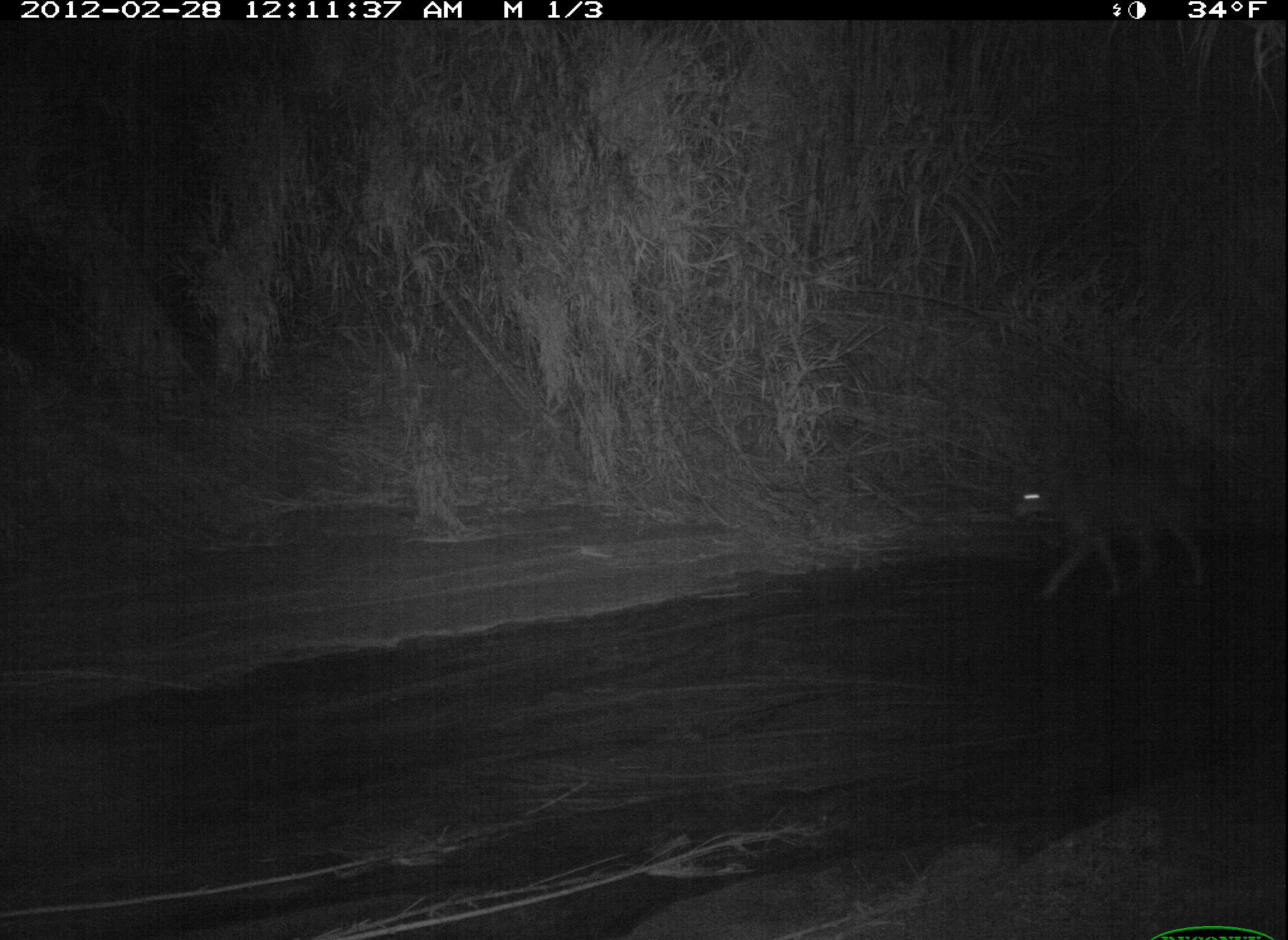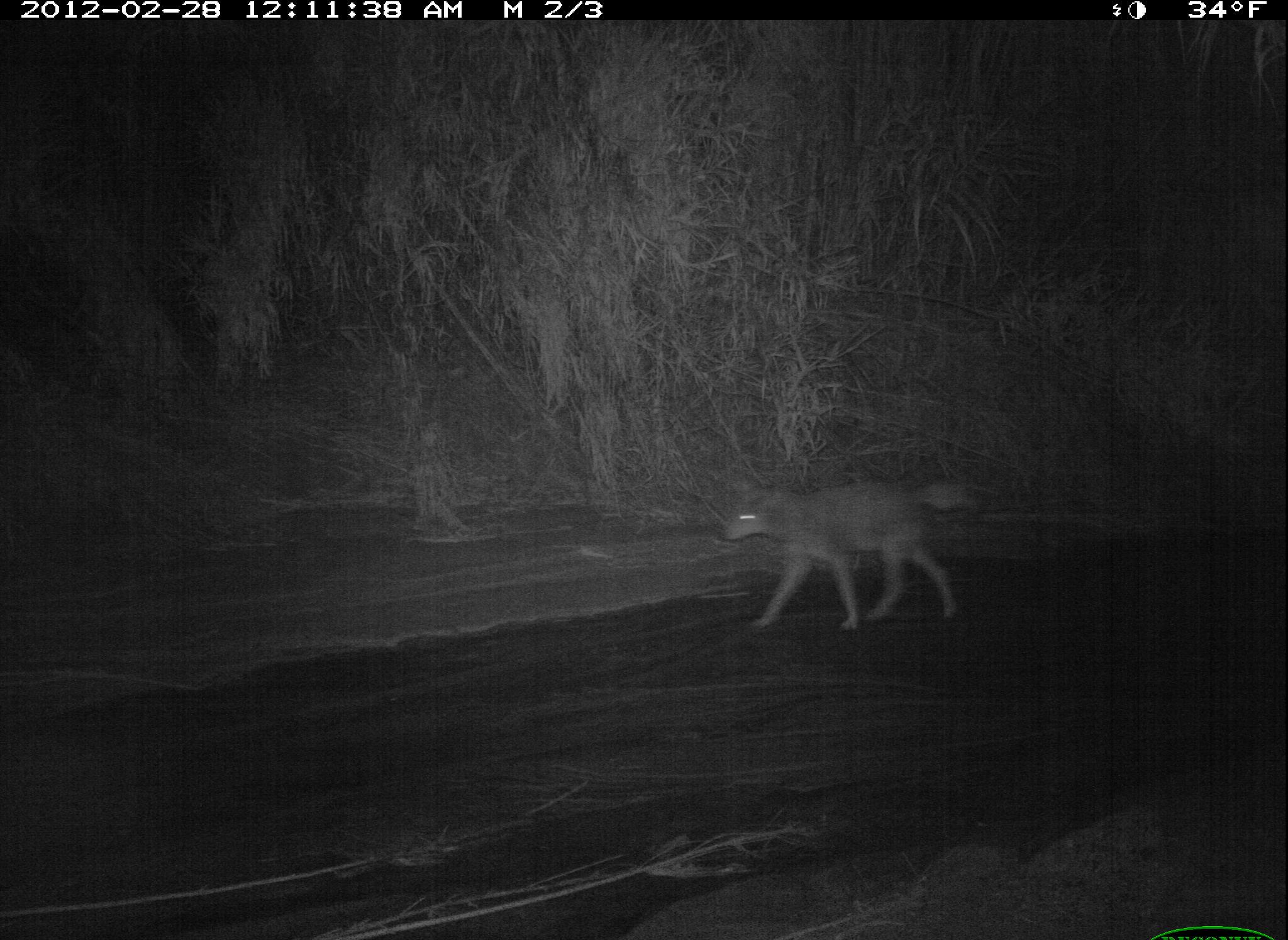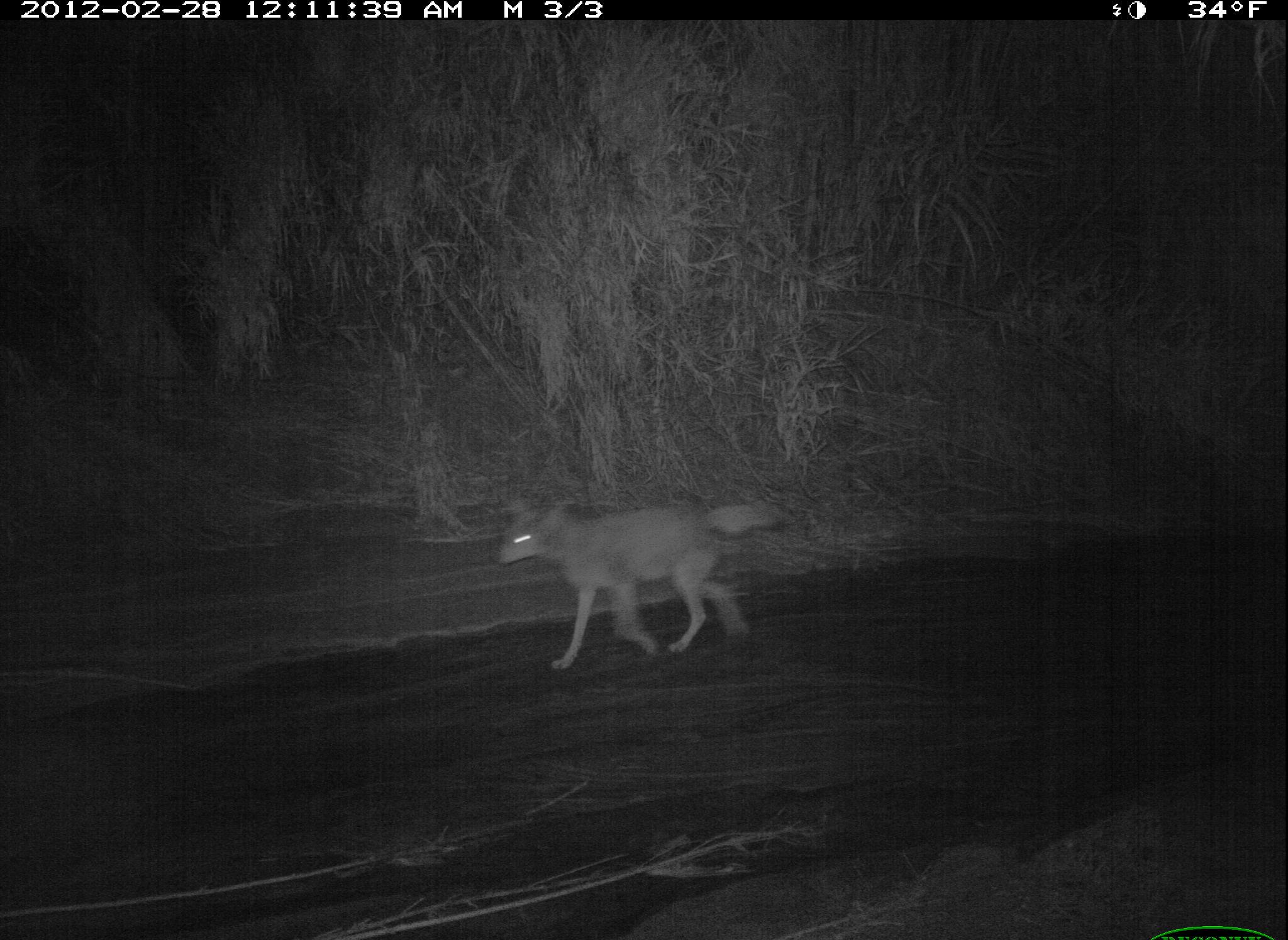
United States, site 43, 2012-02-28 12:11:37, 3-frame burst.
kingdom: Animalia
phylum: Chordata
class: Mammalia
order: Carnivora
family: Canidae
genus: Canis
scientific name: Canis latrans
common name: coyote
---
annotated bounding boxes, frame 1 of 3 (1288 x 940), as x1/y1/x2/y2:
coyote: 997/457/1224/612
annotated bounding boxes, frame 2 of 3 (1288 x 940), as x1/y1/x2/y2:
coyote: 715/472/976/644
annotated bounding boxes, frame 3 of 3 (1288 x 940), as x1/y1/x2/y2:
coyote: 491/490/797/673